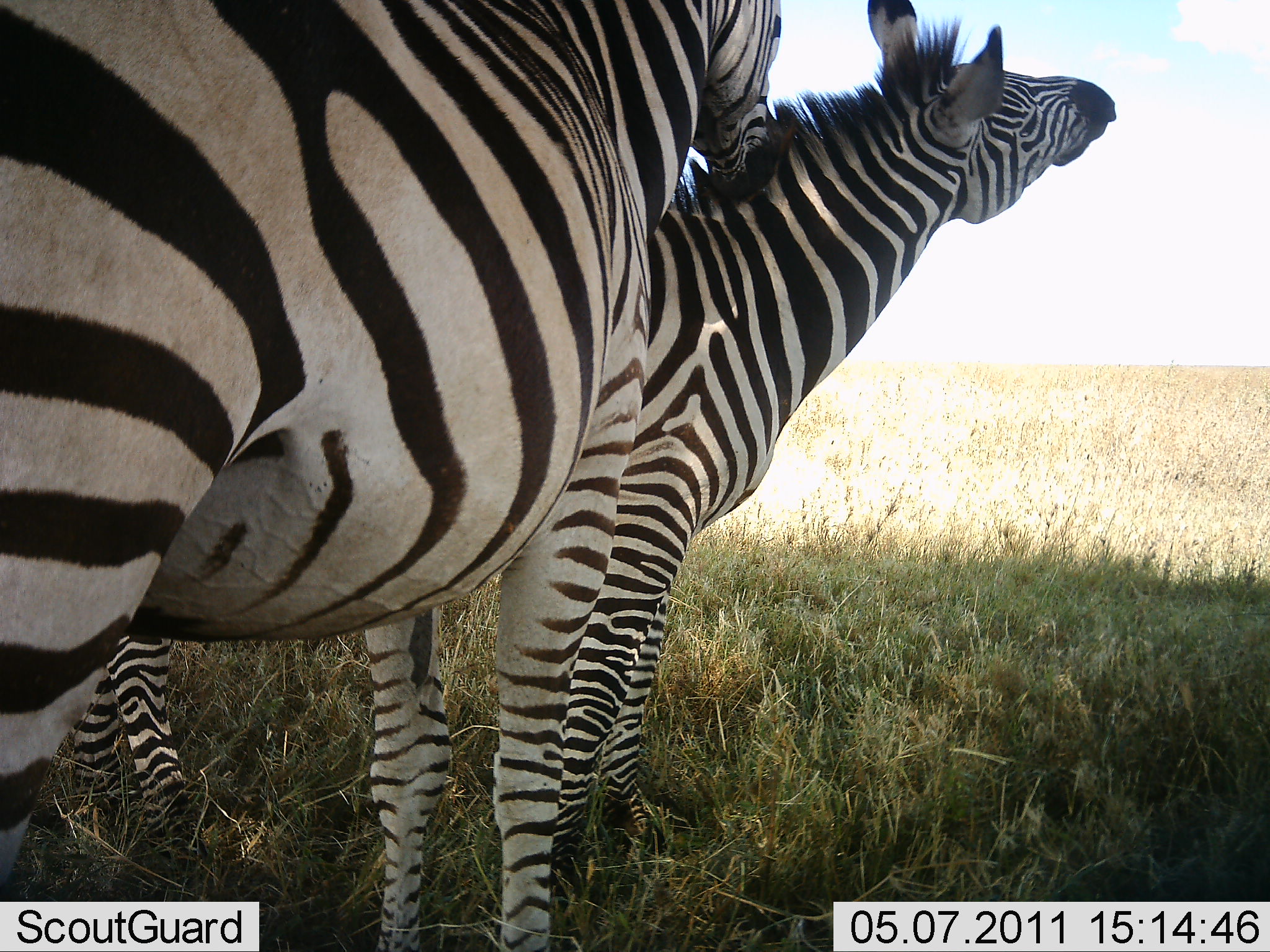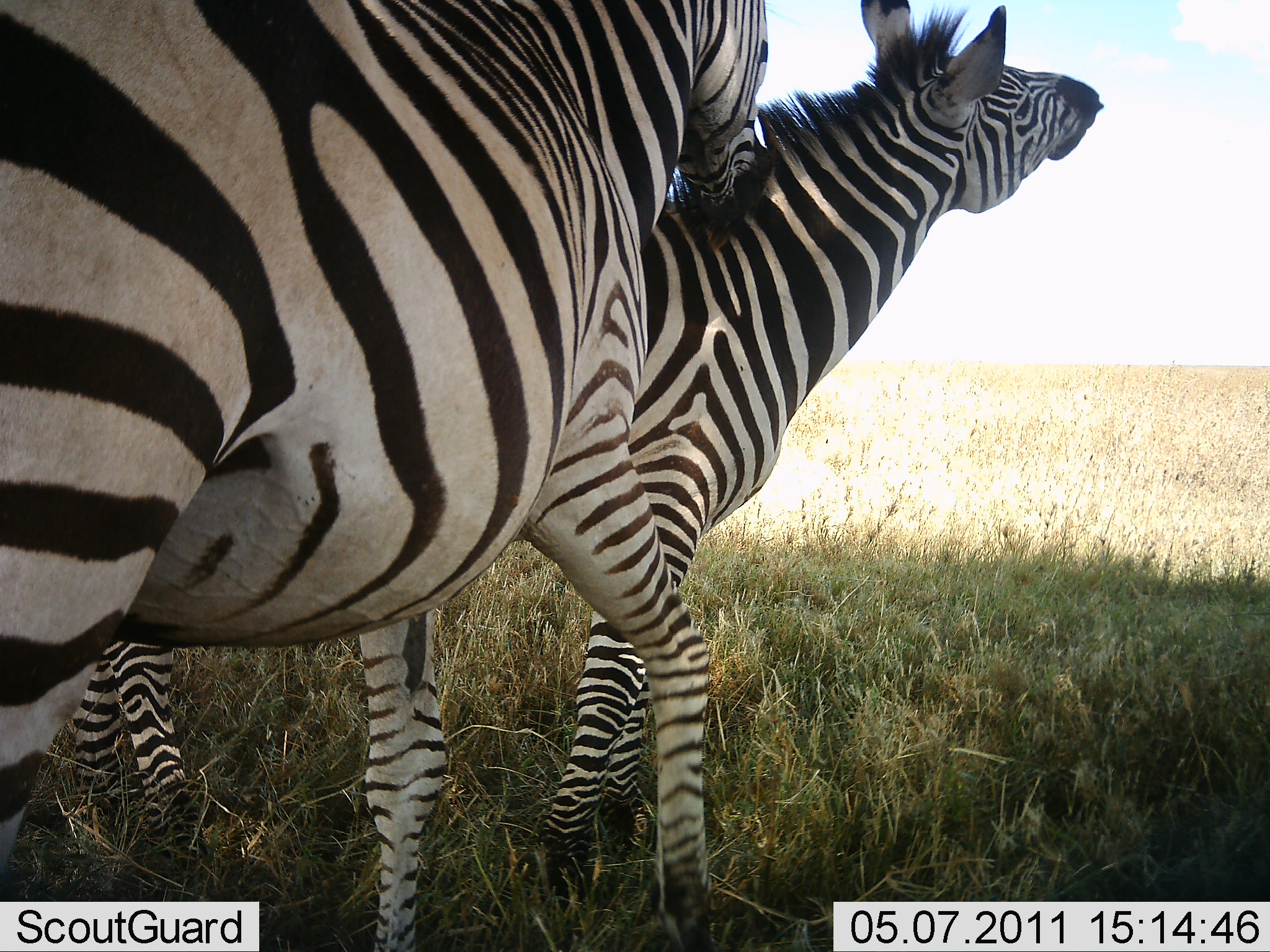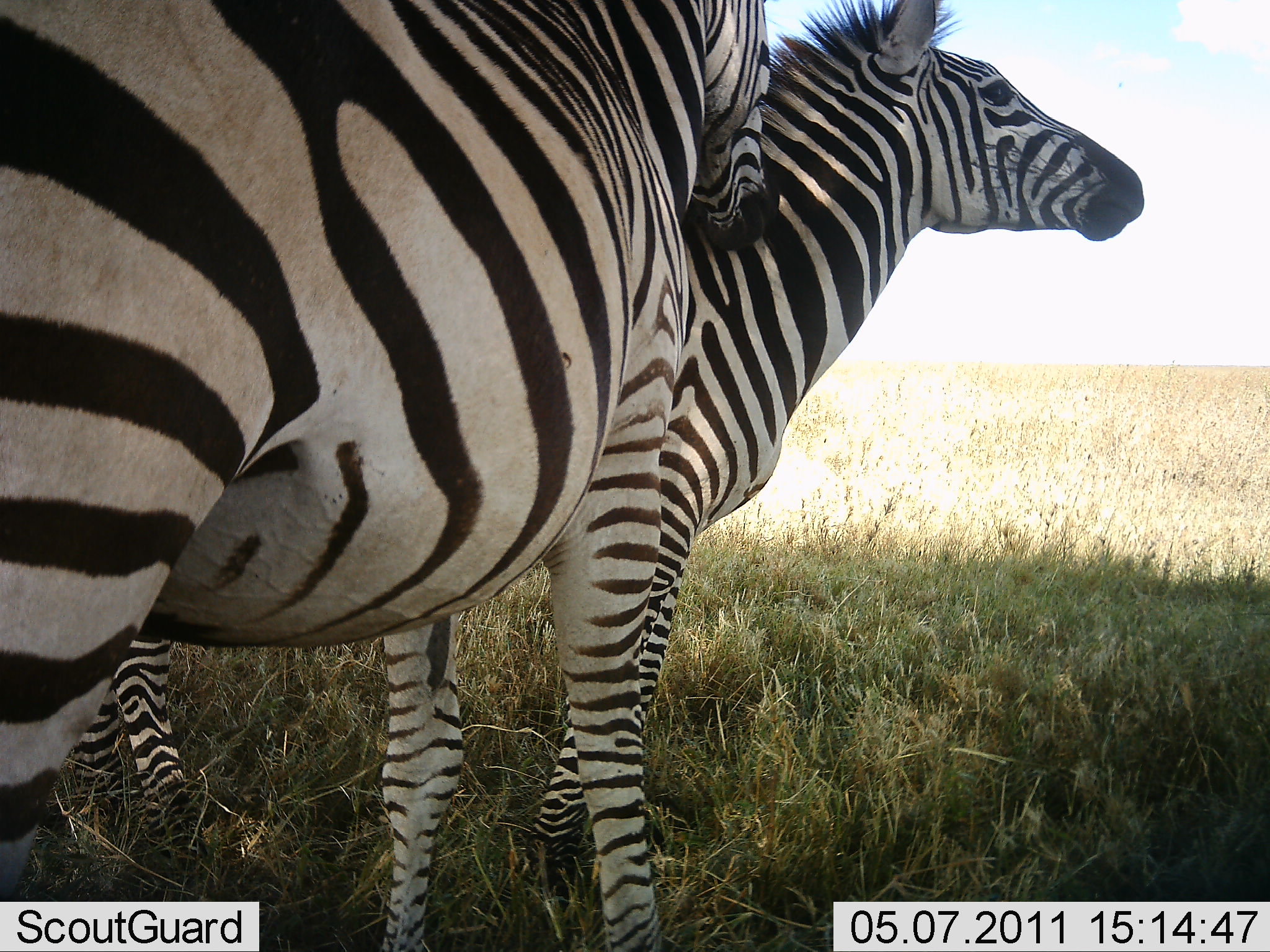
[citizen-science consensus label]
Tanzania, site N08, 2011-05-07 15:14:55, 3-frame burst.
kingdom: Animalia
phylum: Chordata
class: Mammalia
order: Perissodactyla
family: Equidae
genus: Equus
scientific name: Equus quagga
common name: plains zebra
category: zebra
Zebra (plains zebra) (Equus quagga), count 2. Behavior (volunteer vote fractions): standing 31%, resting 0%, moving 0%, interacting 92%. Young present (vote fraction): 8%. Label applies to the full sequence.